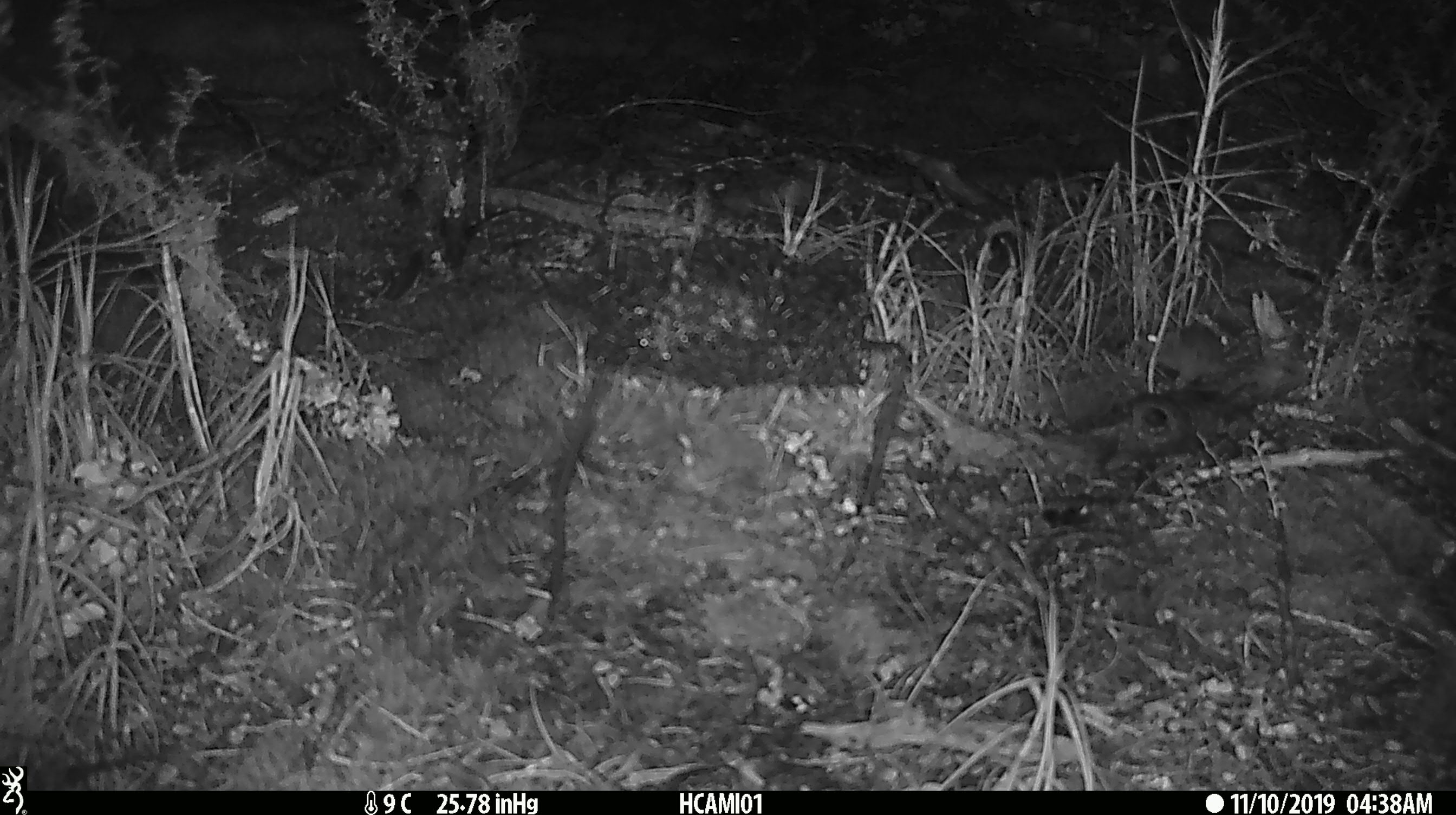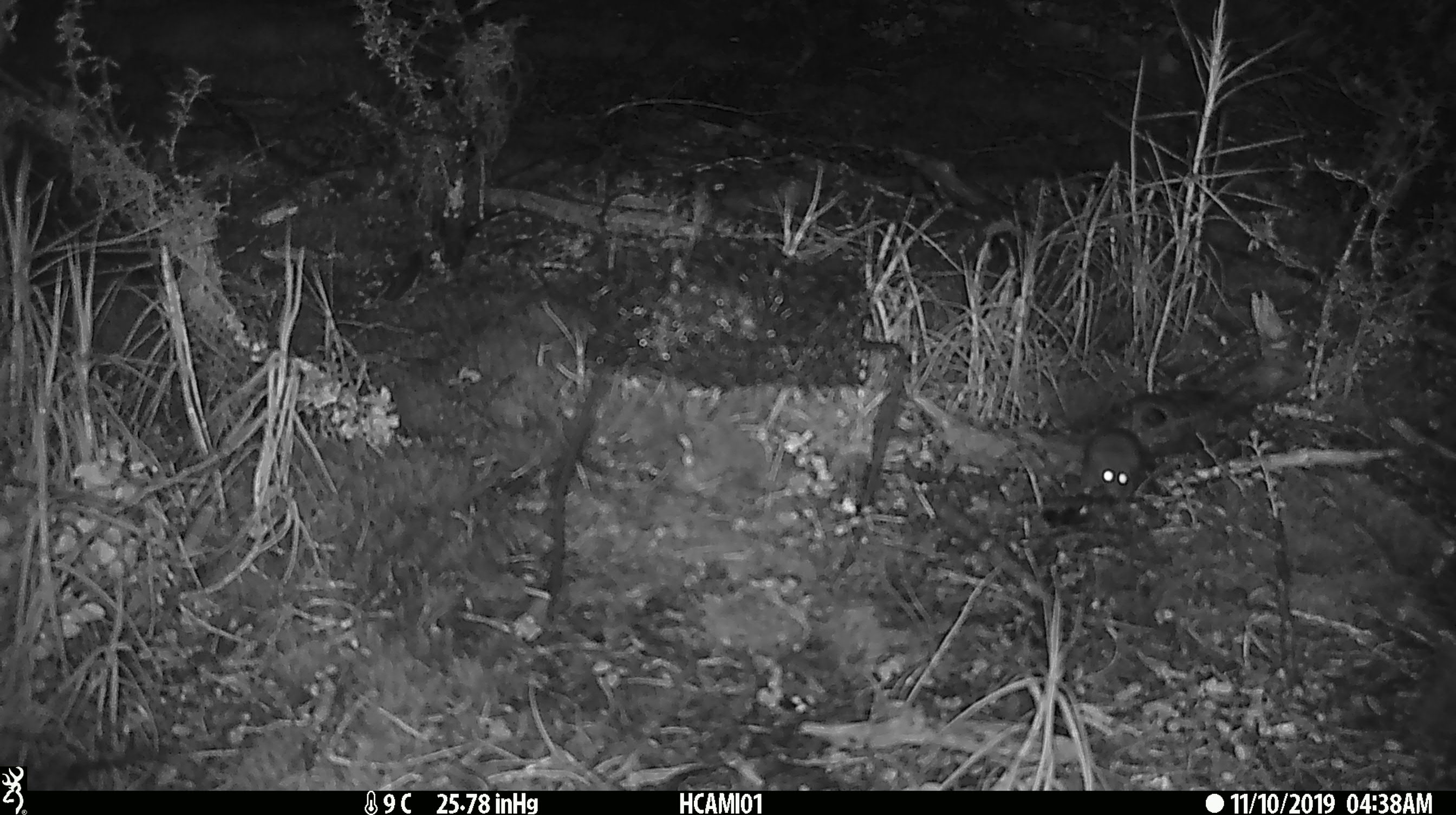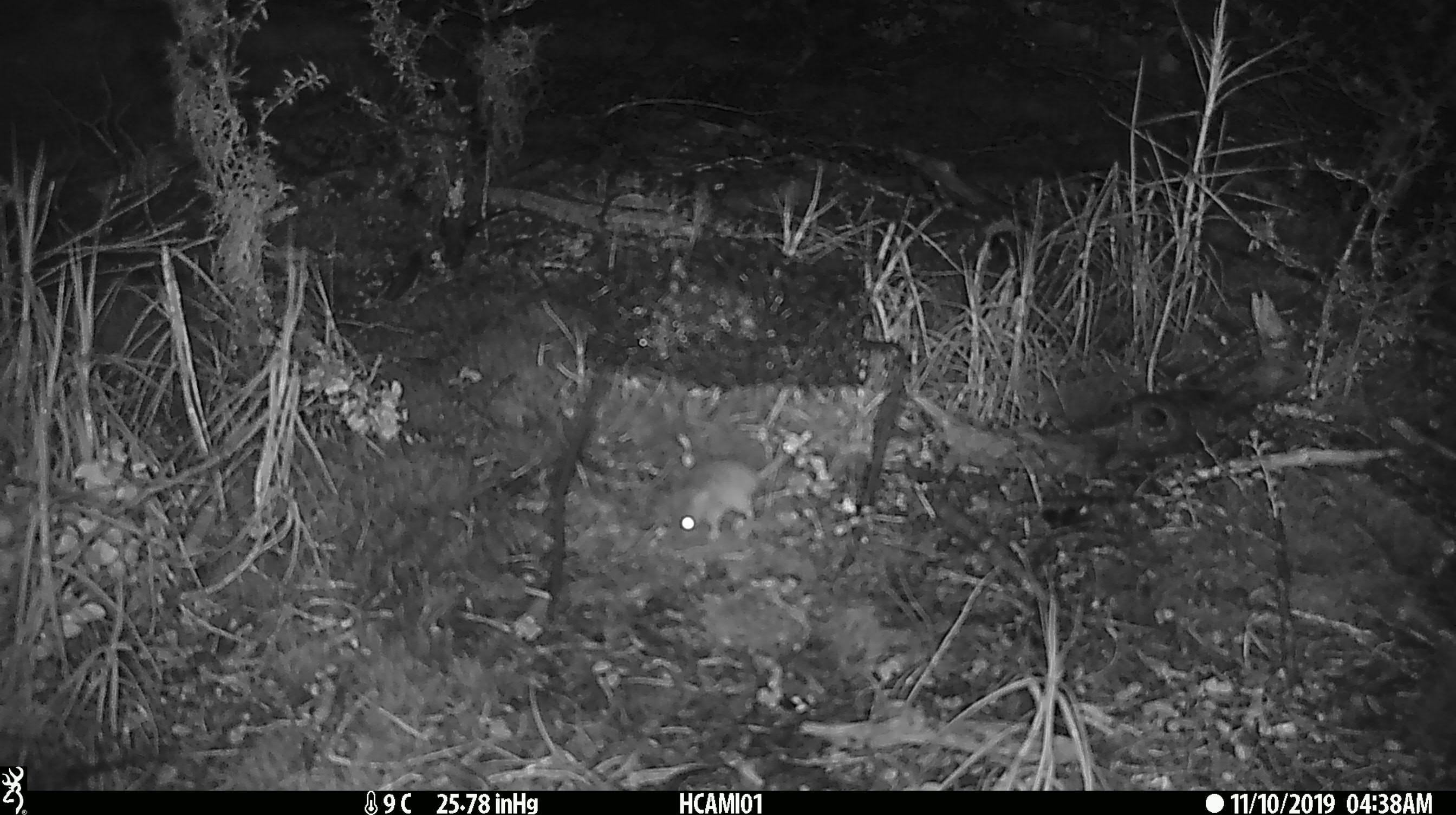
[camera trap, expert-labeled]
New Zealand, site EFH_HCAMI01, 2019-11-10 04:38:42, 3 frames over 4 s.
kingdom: Animalia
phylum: Chordata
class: Mammalia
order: Rodentia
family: Muridae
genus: Mus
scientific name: Mus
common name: mouse